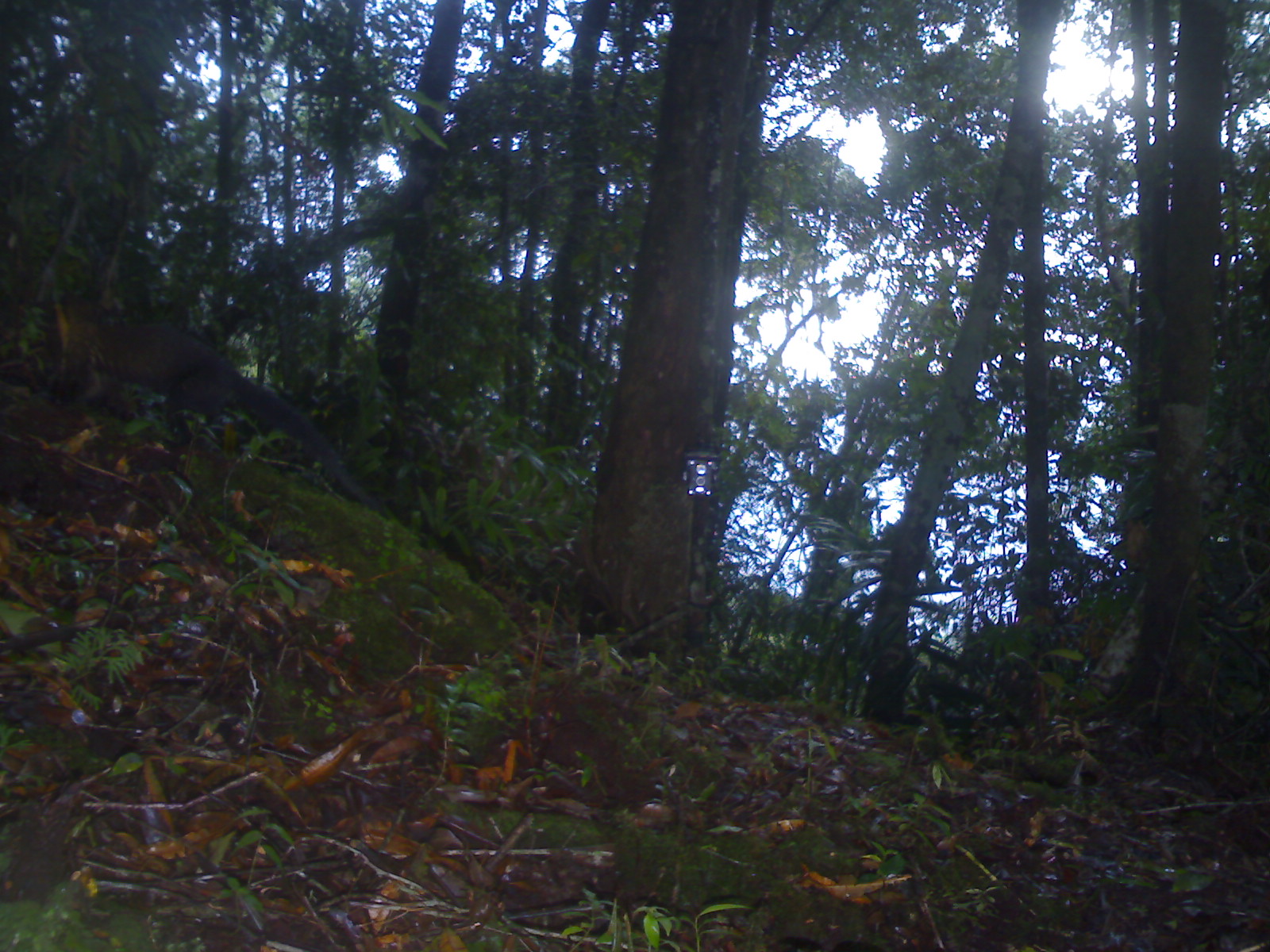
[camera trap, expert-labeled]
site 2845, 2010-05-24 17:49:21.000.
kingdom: Animalia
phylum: Chordata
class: Mammalia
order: Carnivora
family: Mustelidae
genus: Martes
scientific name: Martes flavigula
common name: yellow-throated marten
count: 1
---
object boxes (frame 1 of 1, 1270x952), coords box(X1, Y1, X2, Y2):
martes flavigula: box(47, 296, 383, 511)